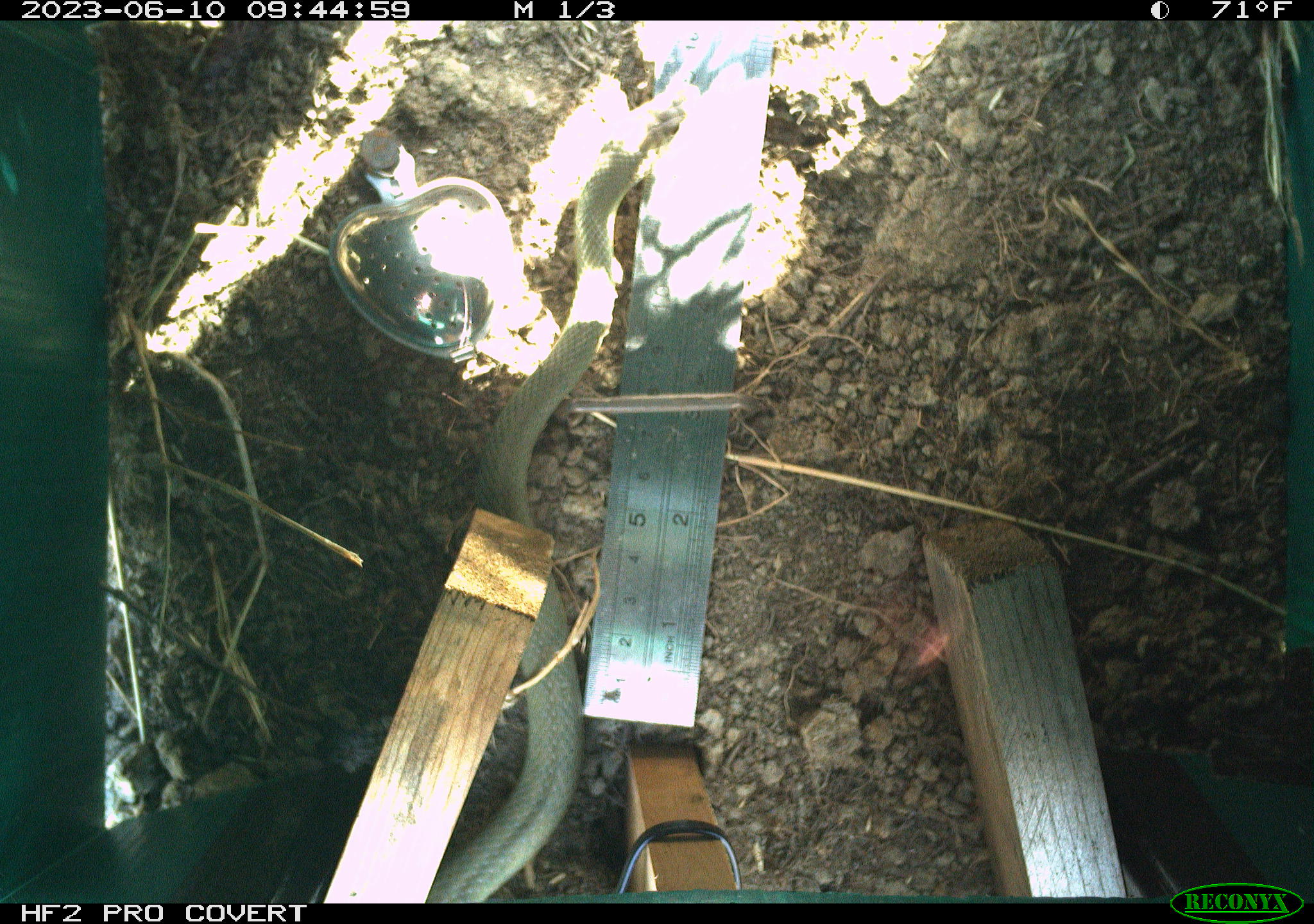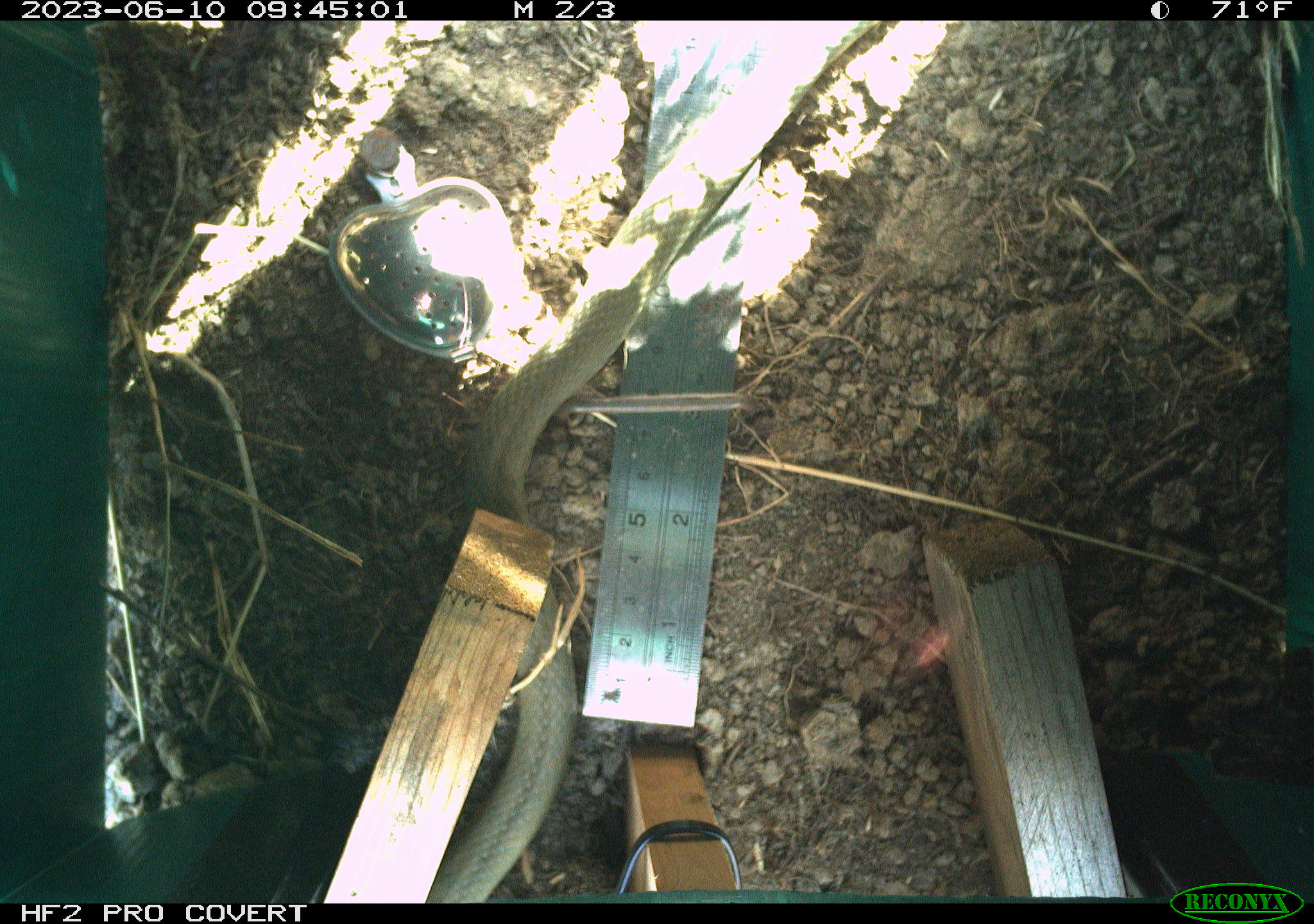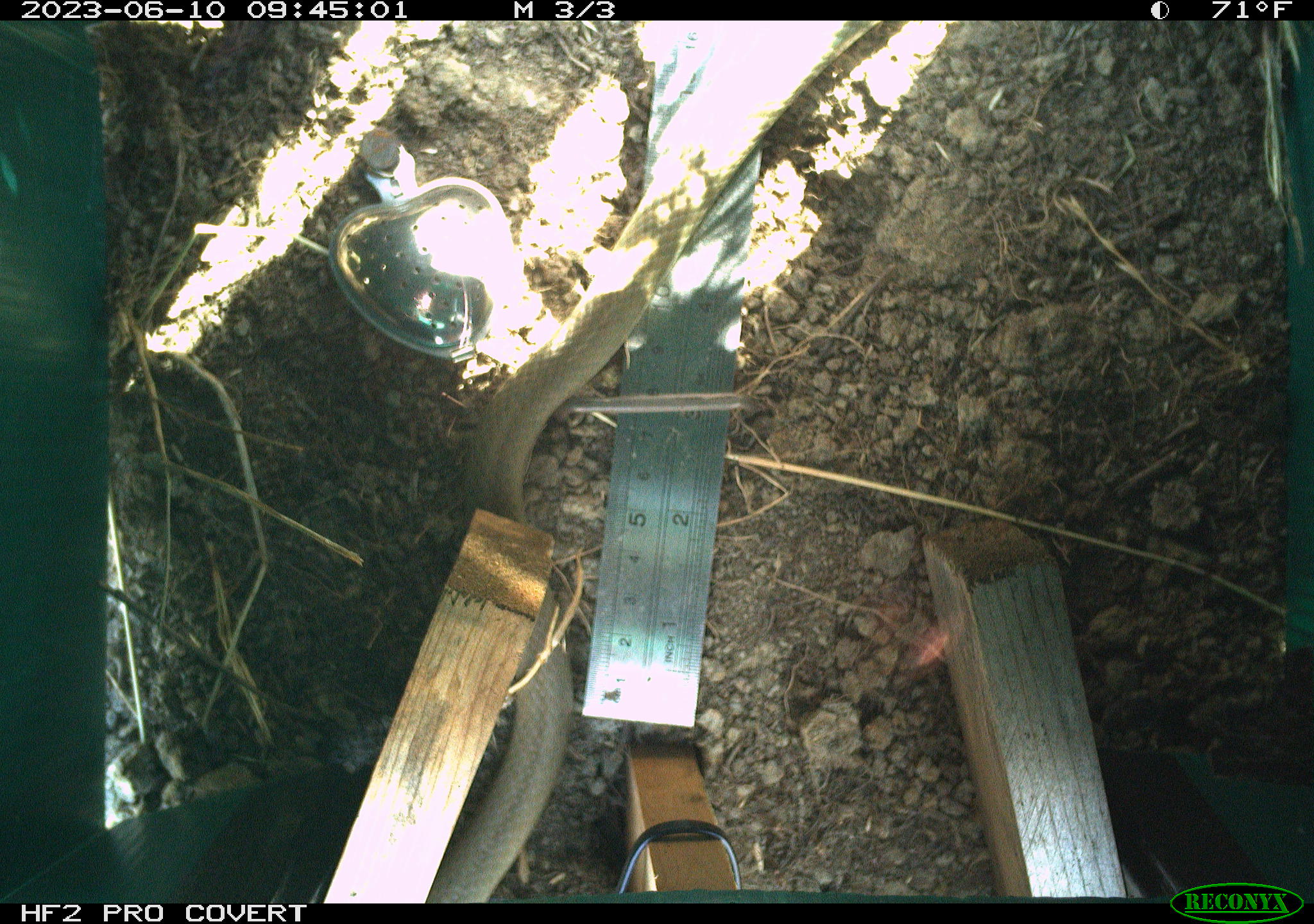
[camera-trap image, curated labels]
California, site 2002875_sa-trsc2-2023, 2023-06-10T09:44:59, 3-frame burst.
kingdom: Animalia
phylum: Chordata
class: Reptilia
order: Squamata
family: Colubridae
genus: Coluber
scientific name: Coluber constrictor mormon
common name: western yellow-bellied racer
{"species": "western yellow-bellied racer (Coluber constrictor mormon)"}